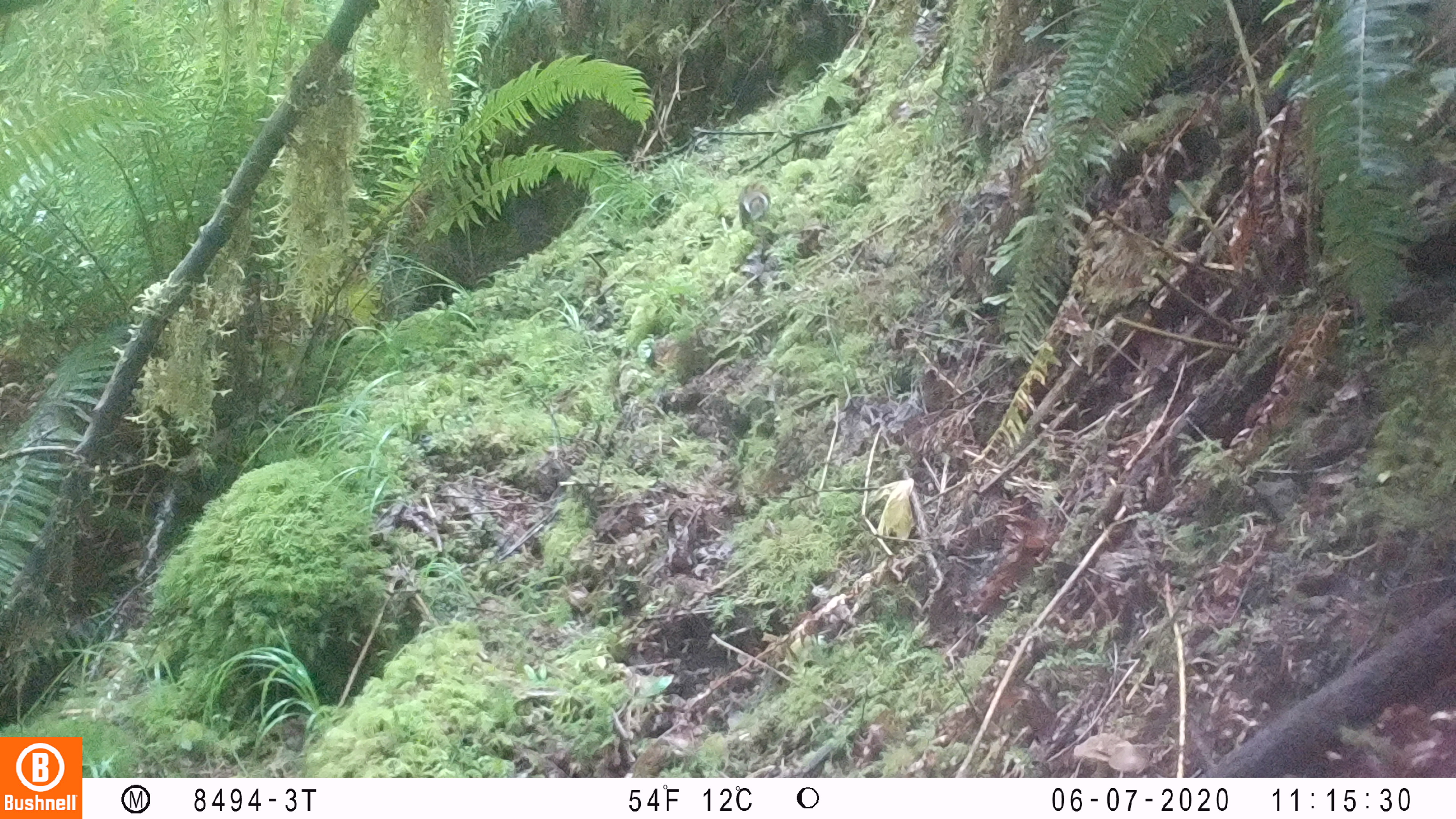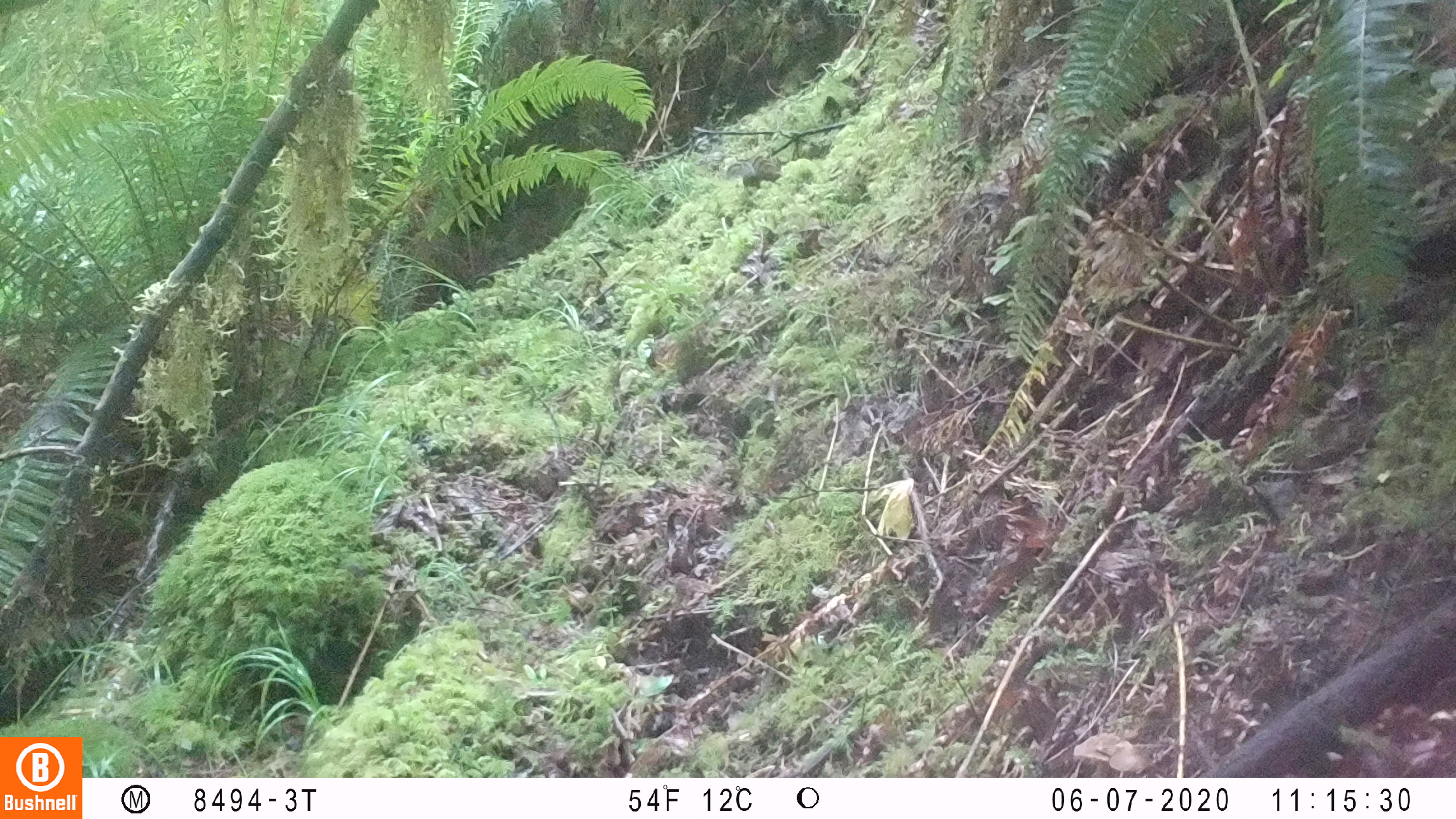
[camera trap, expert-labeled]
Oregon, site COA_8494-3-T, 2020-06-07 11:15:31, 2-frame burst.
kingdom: Animalia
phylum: Chordata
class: Mammalia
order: Rodentia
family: Sciuridae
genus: Neotamias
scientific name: Neotamias townsendii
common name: townsend's chipmunk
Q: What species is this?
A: Townsend's chipmunk (Neotamias townsendii).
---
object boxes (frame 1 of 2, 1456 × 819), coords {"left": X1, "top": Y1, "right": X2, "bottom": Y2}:
townsend's chipmunk: {"left": 735, "top": 179, "right": 773, "bottom": 230}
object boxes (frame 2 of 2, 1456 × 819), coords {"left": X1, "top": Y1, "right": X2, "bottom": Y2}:
townsend's chipmunk: {"left": 719, "top": 144, "right": 782, "bottom": 194}